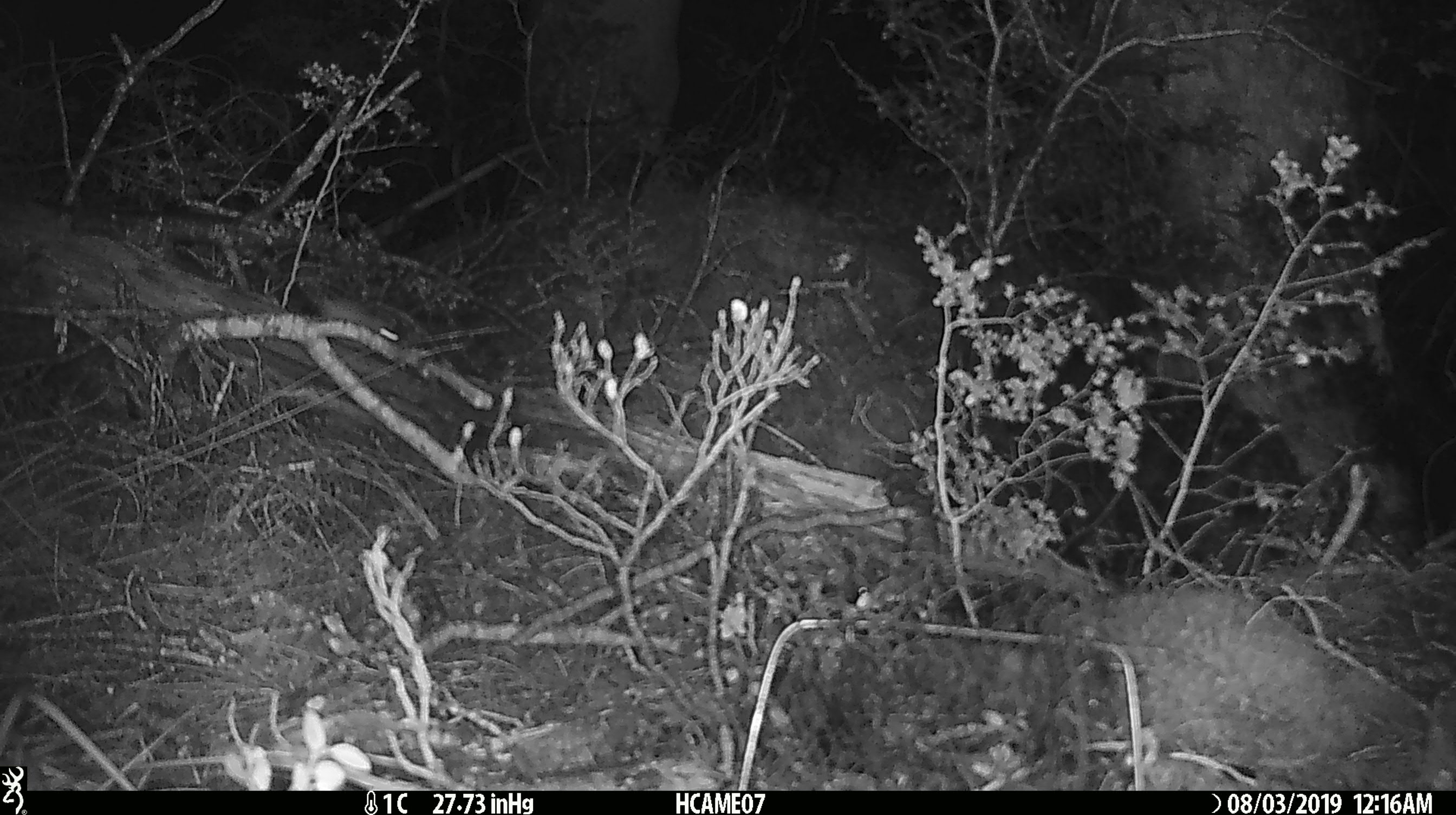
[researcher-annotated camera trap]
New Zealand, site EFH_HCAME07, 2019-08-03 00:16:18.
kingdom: Animalia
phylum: Chordata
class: Mammalia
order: Rodentia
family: Muridae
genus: Mus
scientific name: Mus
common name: mouse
Mouse (Mus).